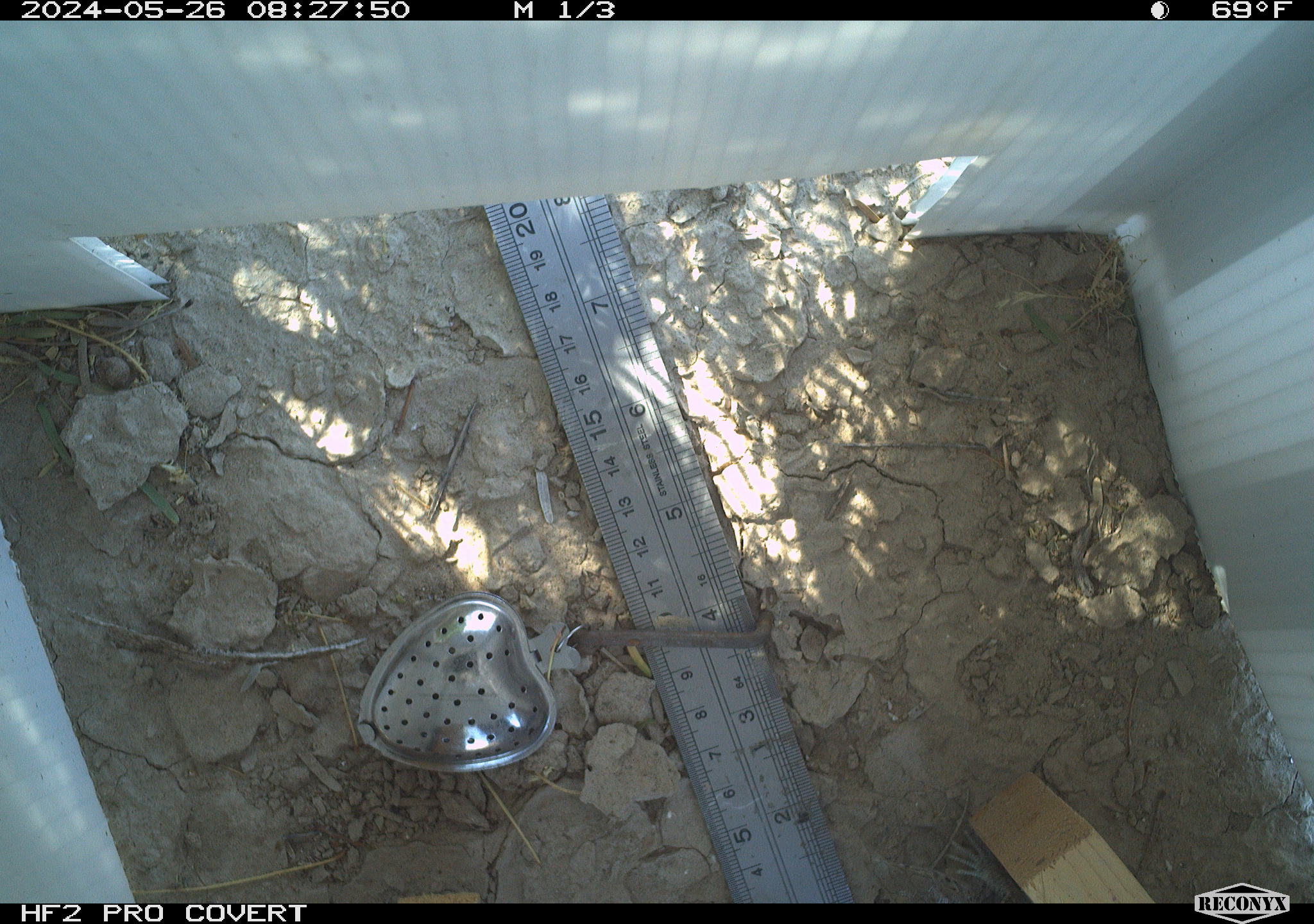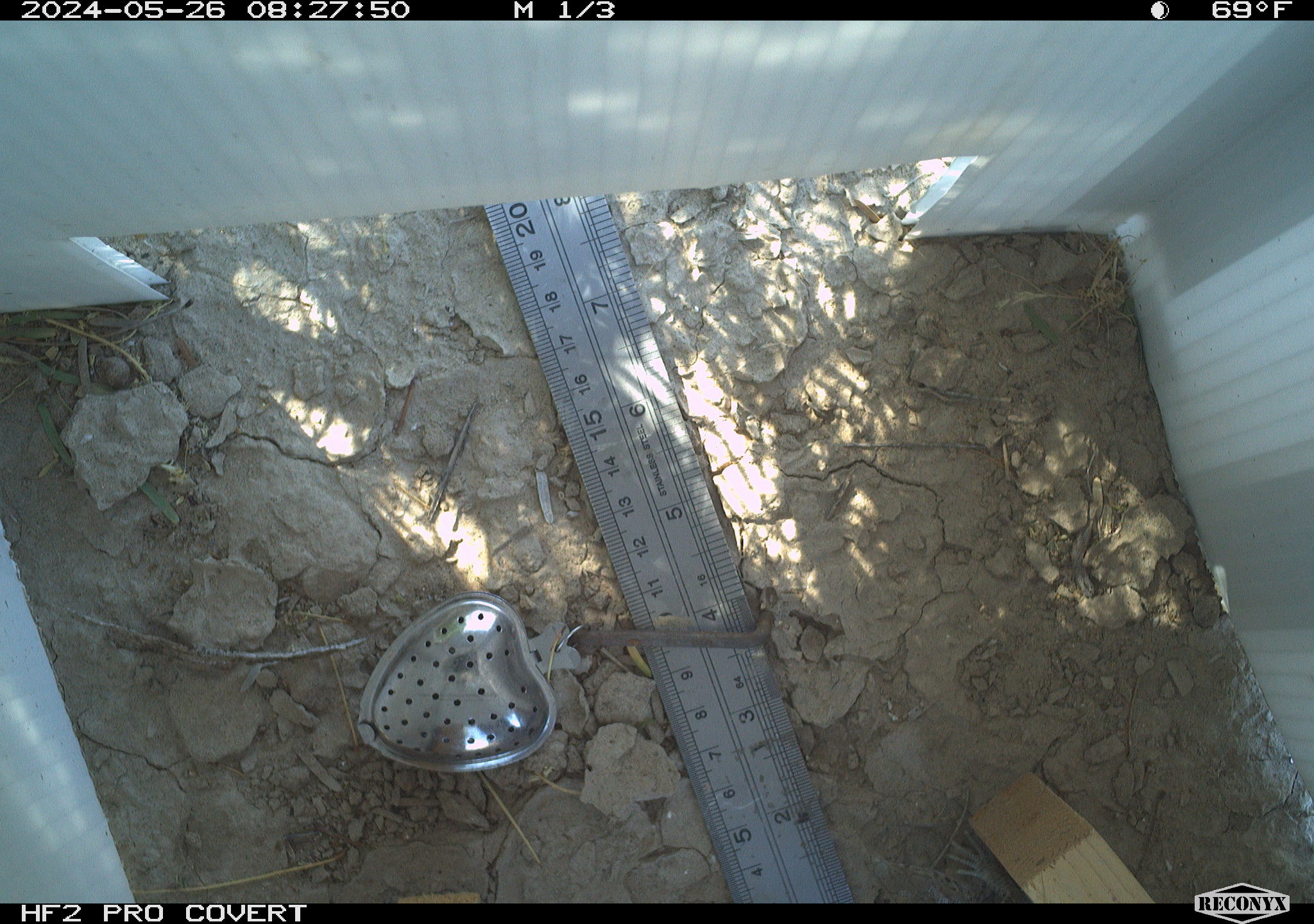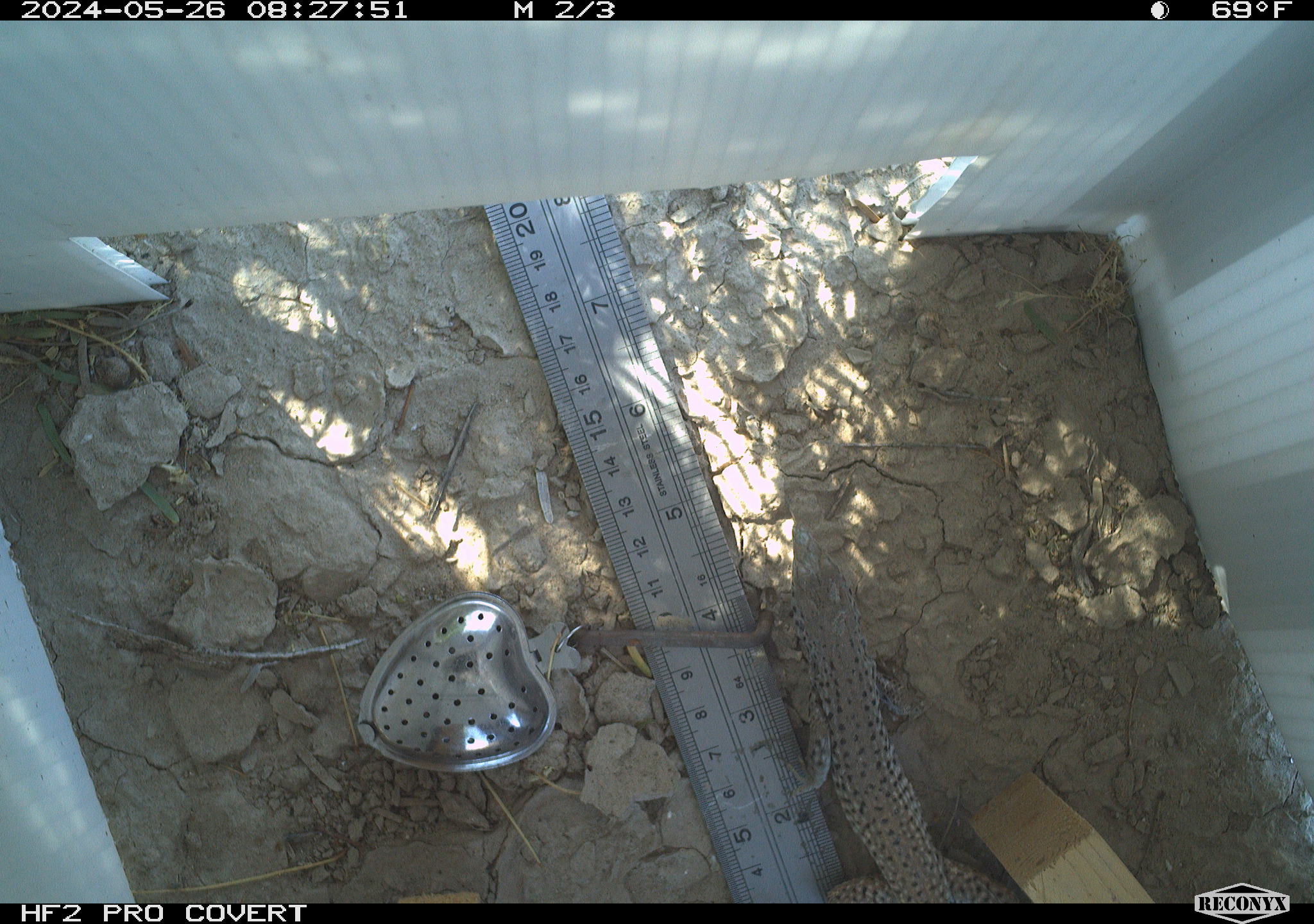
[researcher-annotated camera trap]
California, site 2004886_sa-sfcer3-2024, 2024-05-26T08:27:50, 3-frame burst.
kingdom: Animalia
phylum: Chordata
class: Reptilia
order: Squamata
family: Teiidae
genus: Aspidoscelis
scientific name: Aspidoscelis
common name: whiptail lizards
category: aspidoscelis species